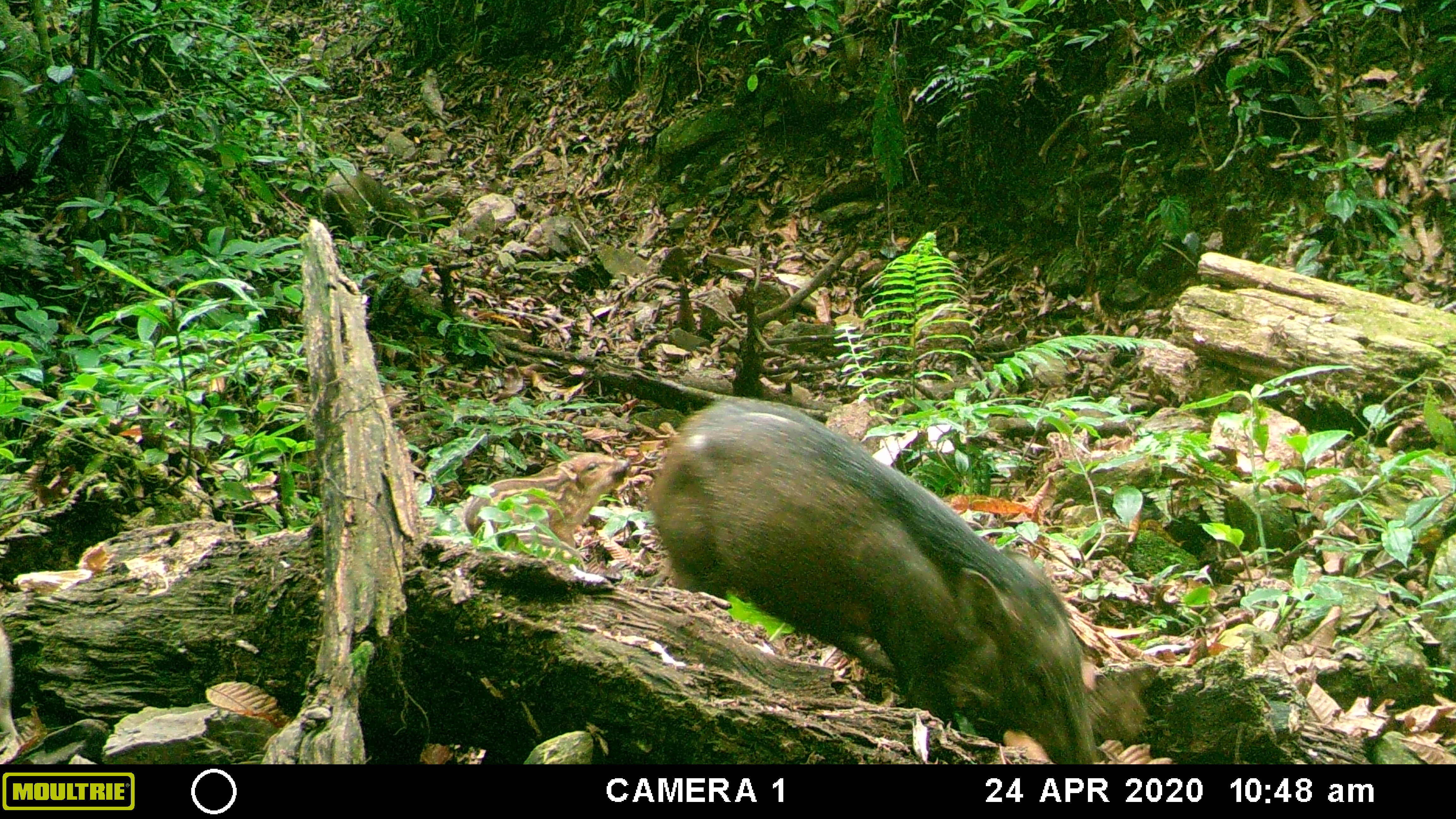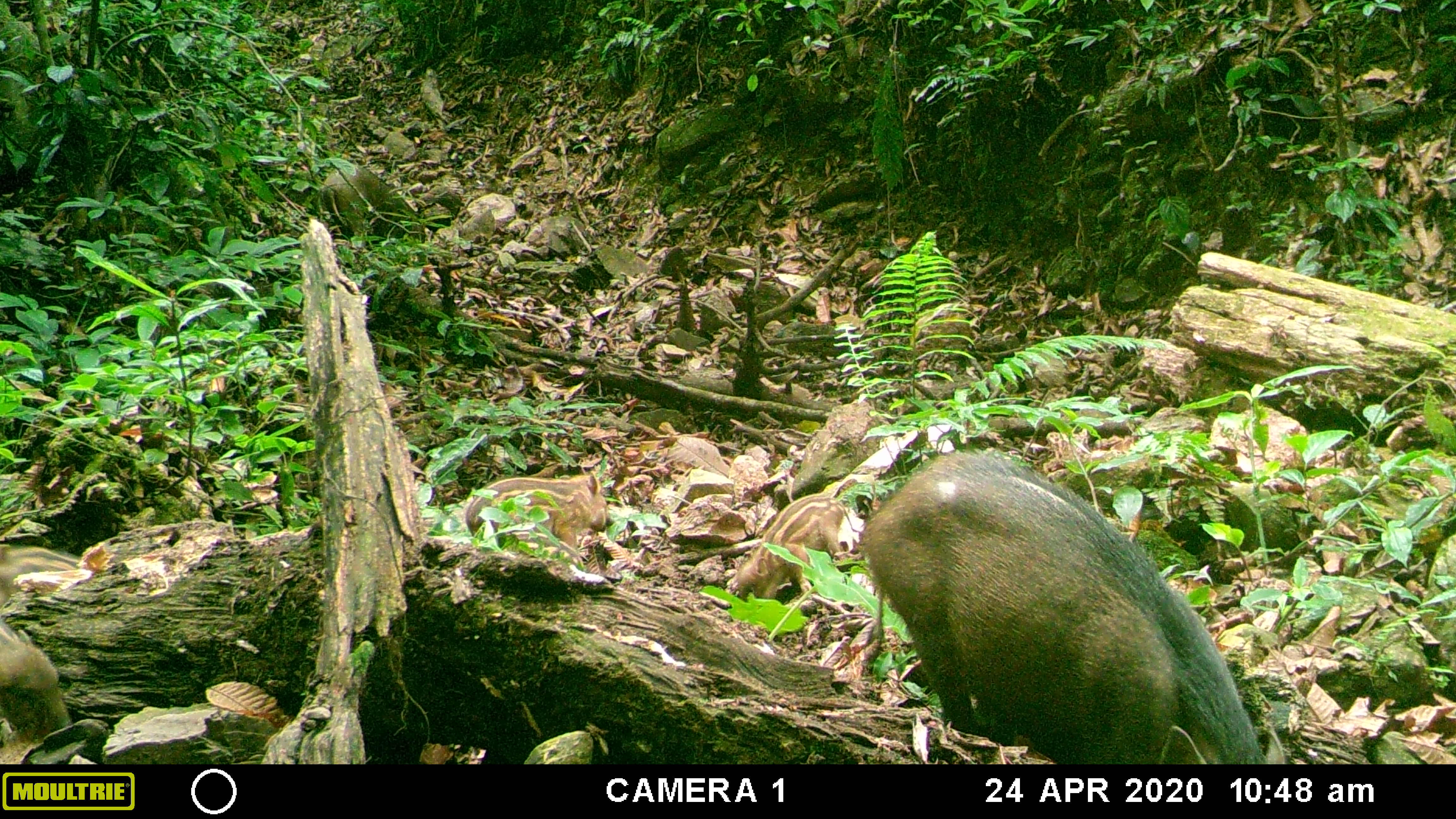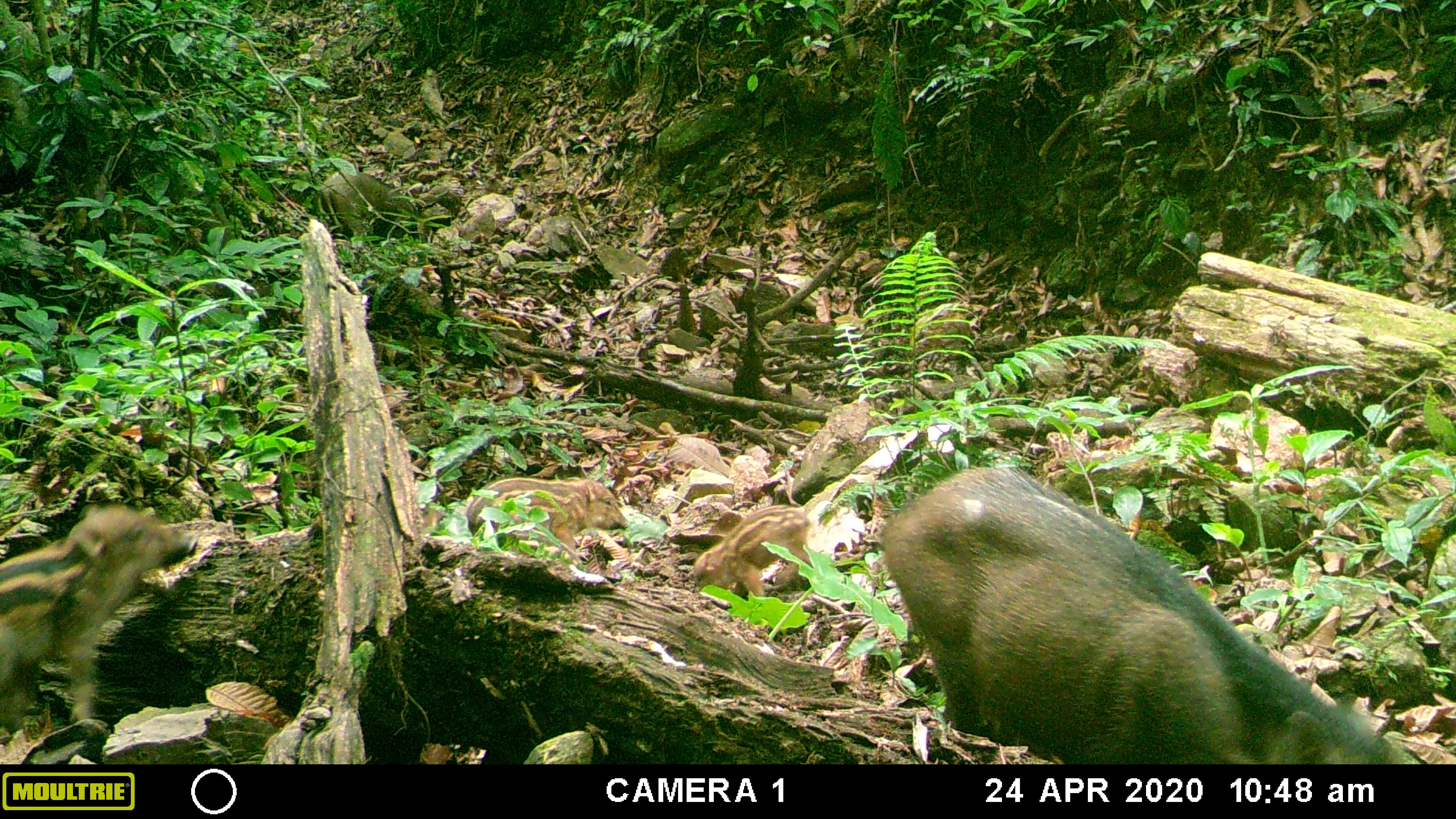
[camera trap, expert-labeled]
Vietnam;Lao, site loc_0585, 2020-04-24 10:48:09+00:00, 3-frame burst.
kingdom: Animalia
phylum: Chordata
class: Mammalia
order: Artiodactyla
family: Suidae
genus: Sus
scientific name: Sus scrofa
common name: eurasian wild pig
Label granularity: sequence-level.